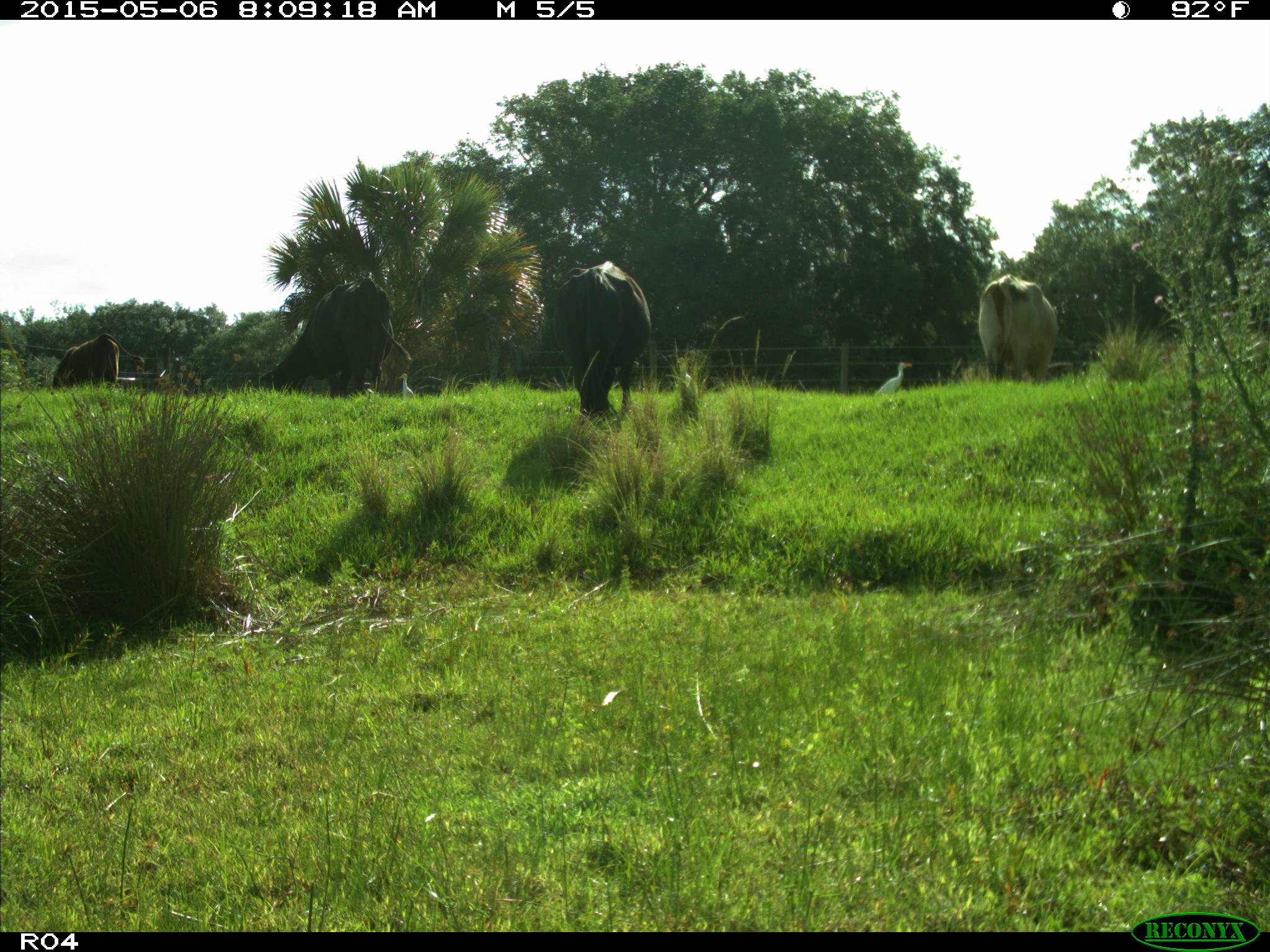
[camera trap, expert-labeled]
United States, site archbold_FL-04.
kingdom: Animalia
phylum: Chordata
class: Mammalia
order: Artiodactyla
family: Bovidae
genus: Bos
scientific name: Bos taurus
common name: domestic cow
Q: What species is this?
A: Bos taurus (domestic cow).